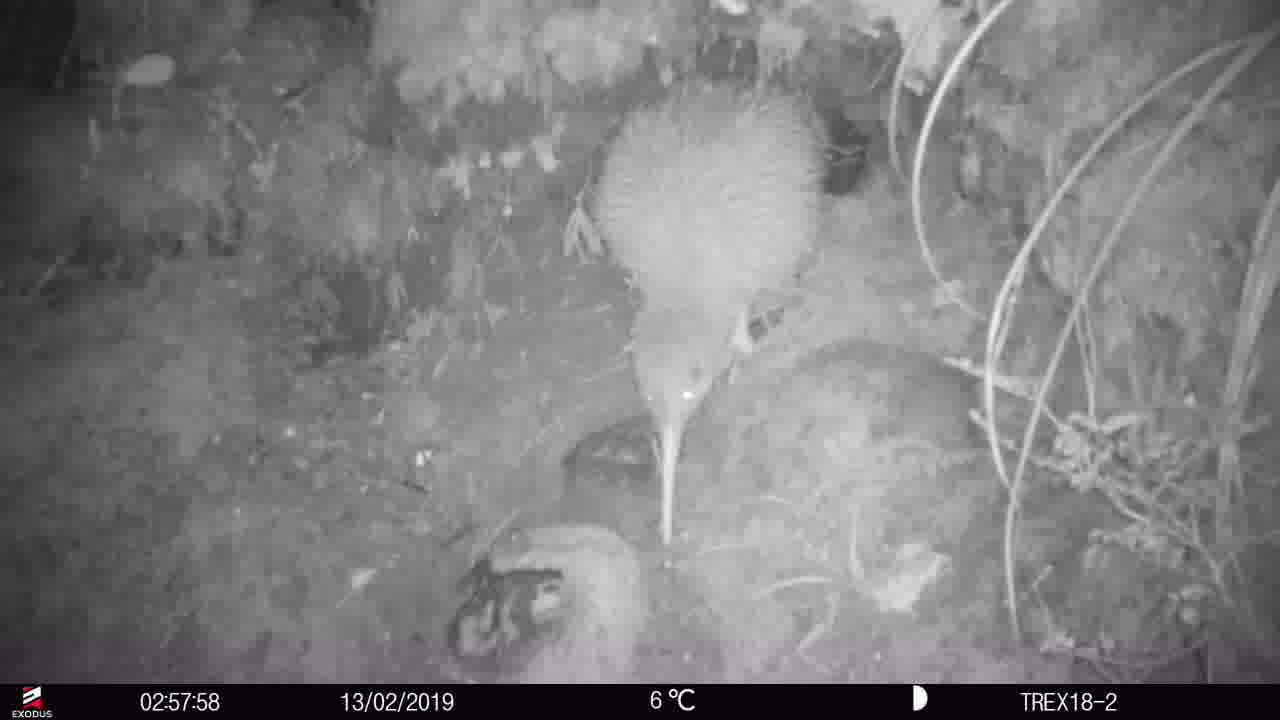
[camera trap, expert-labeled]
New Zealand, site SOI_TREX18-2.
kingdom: Animalia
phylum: Chordata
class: Aves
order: Apterygiformes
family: Apterygidae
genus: Apteryx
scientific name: Apteryx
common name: kiwi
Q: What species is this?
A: Kiwi (Apteryx).